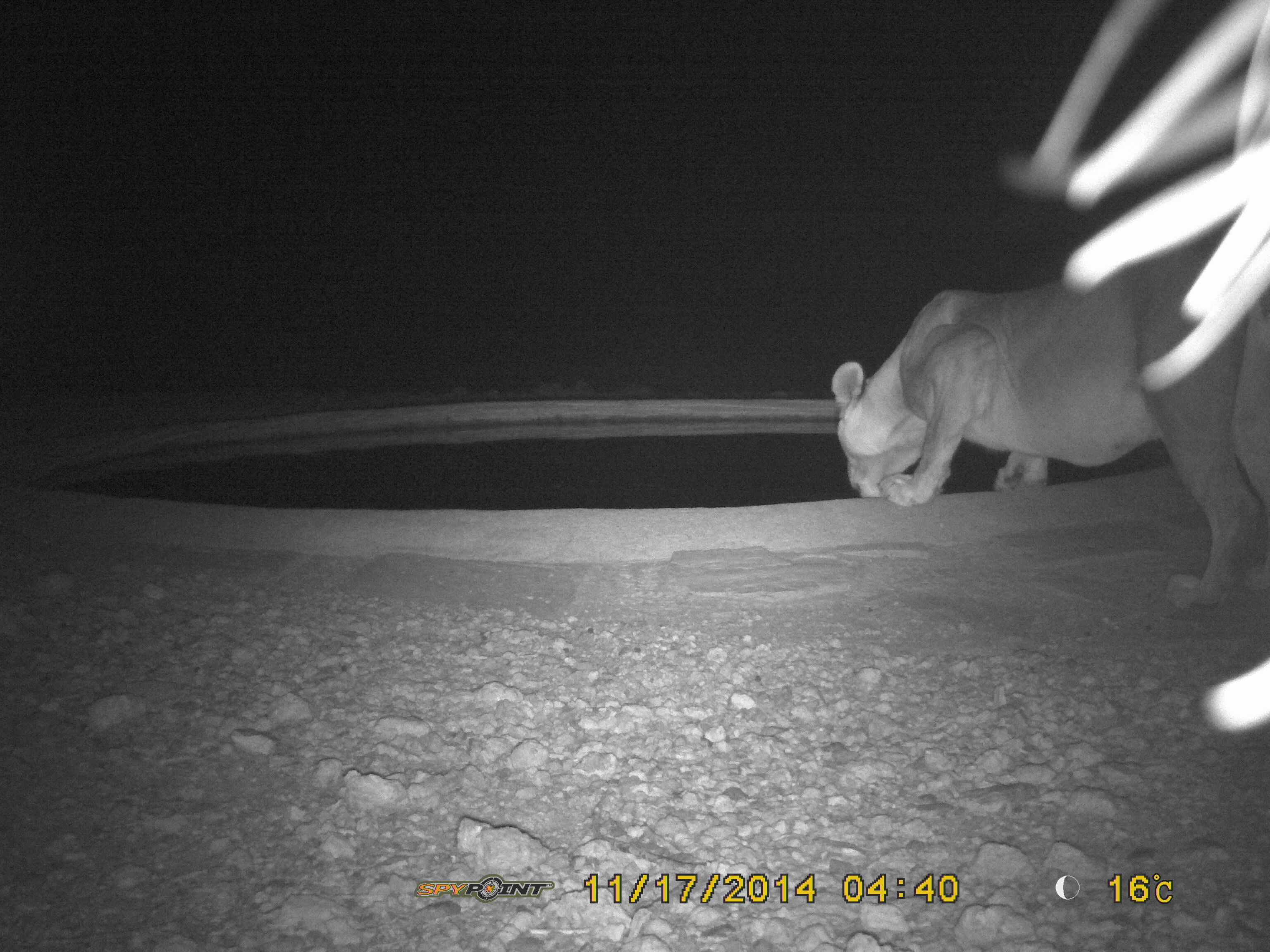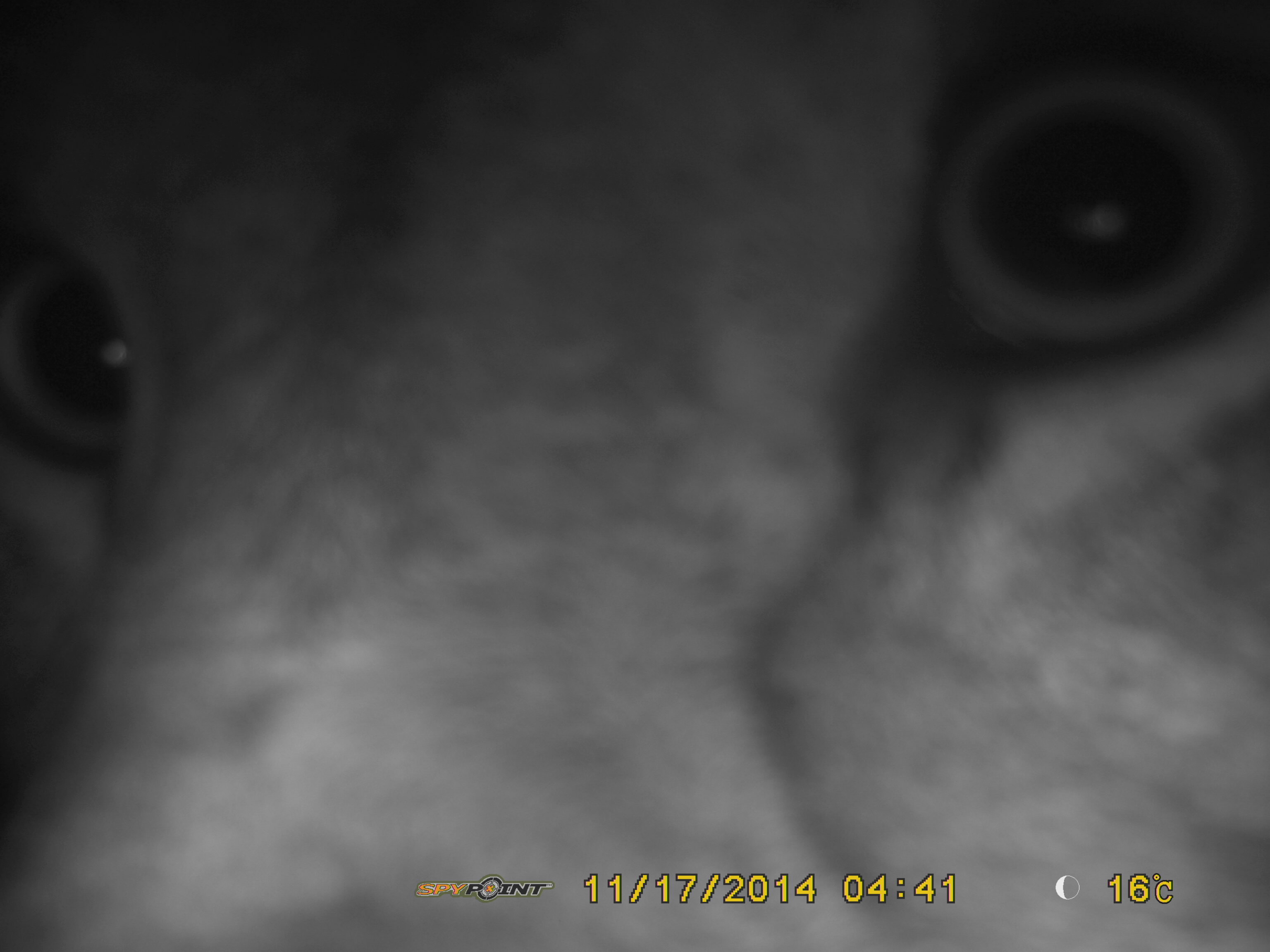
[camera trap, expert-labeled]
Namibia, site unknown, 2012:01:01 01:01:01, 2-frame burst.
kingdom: Animalia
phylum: Chordata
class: Mammalia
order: Carnivora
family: Felidae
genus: Panthera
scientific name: Panthera leo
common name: lion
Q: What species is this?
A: Panthera leo (lion).